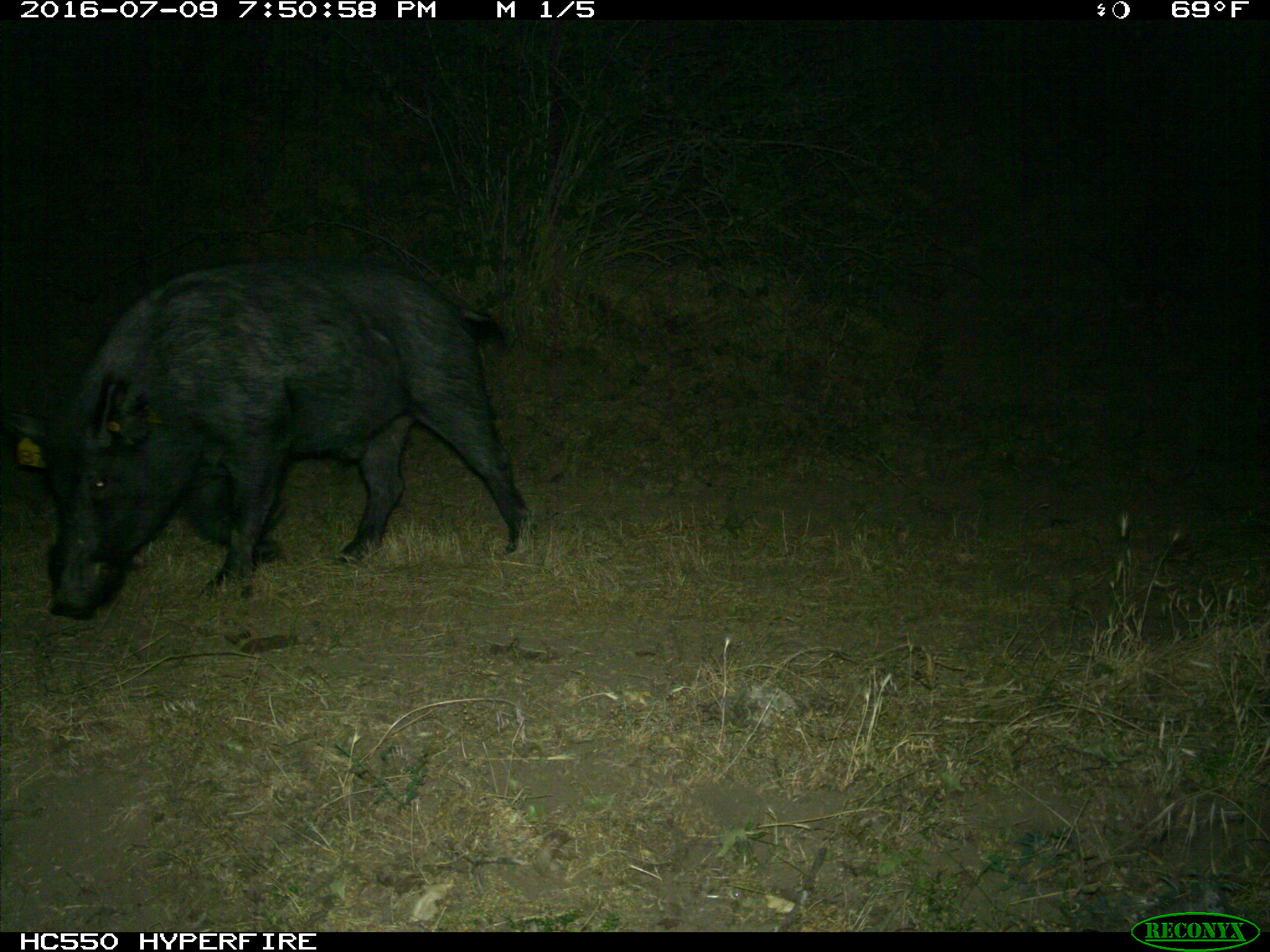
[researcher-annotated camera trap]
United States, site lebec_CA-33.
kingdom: Animalia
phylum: Chordata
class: Mammalia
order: Artiodactyla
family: Suidae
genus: Sus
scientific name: Sus scrofa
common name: wild boar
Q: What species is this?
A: Sus scrofa (wild boar).